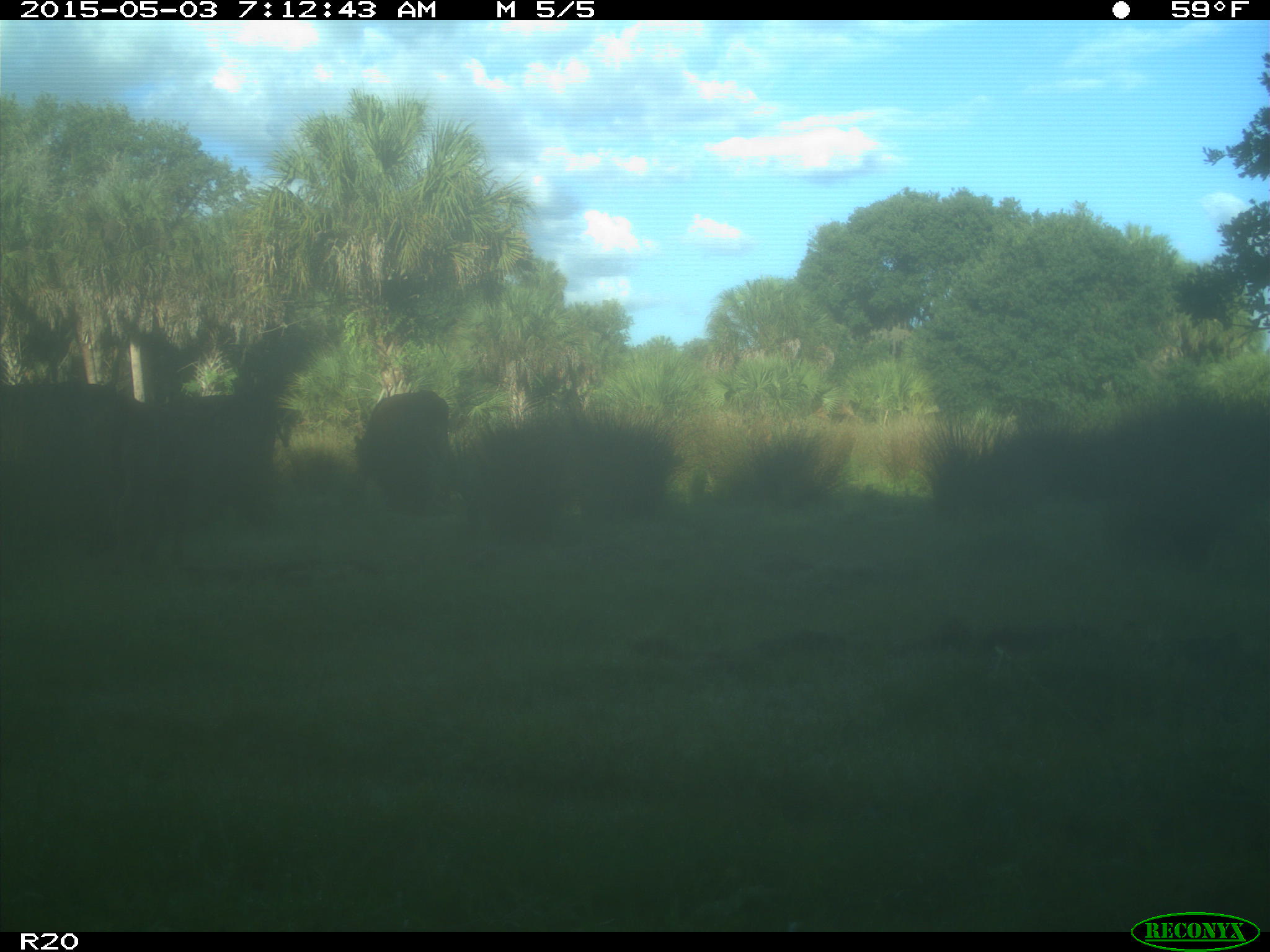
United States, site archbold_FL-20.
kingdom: Animalia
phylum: Chordata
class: Mammalia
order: Artiodactyla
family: Bovidae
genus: Bos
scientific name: Bos taurus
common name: domestic cow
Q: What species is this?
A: Bos taurus (domestic cow).